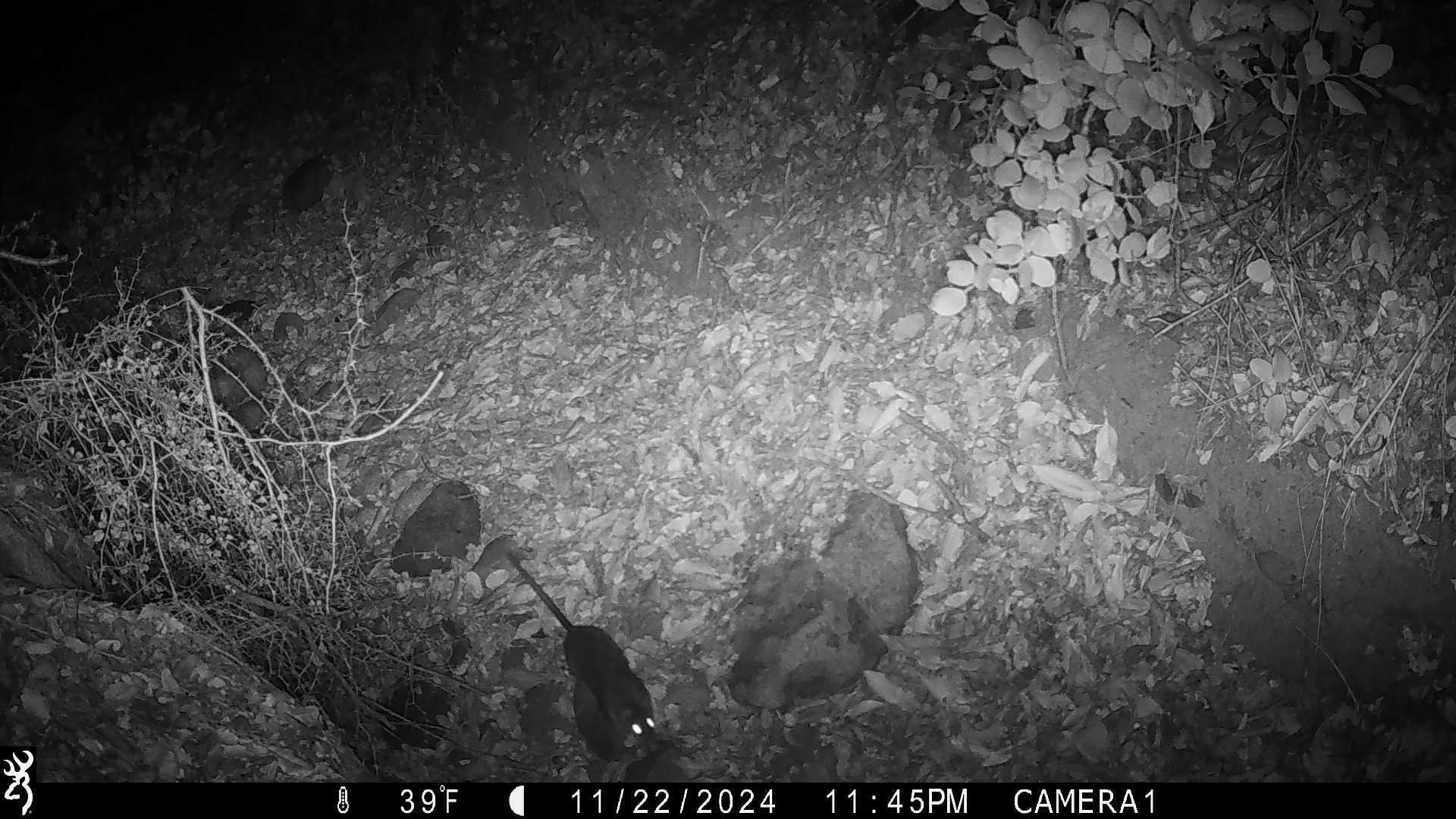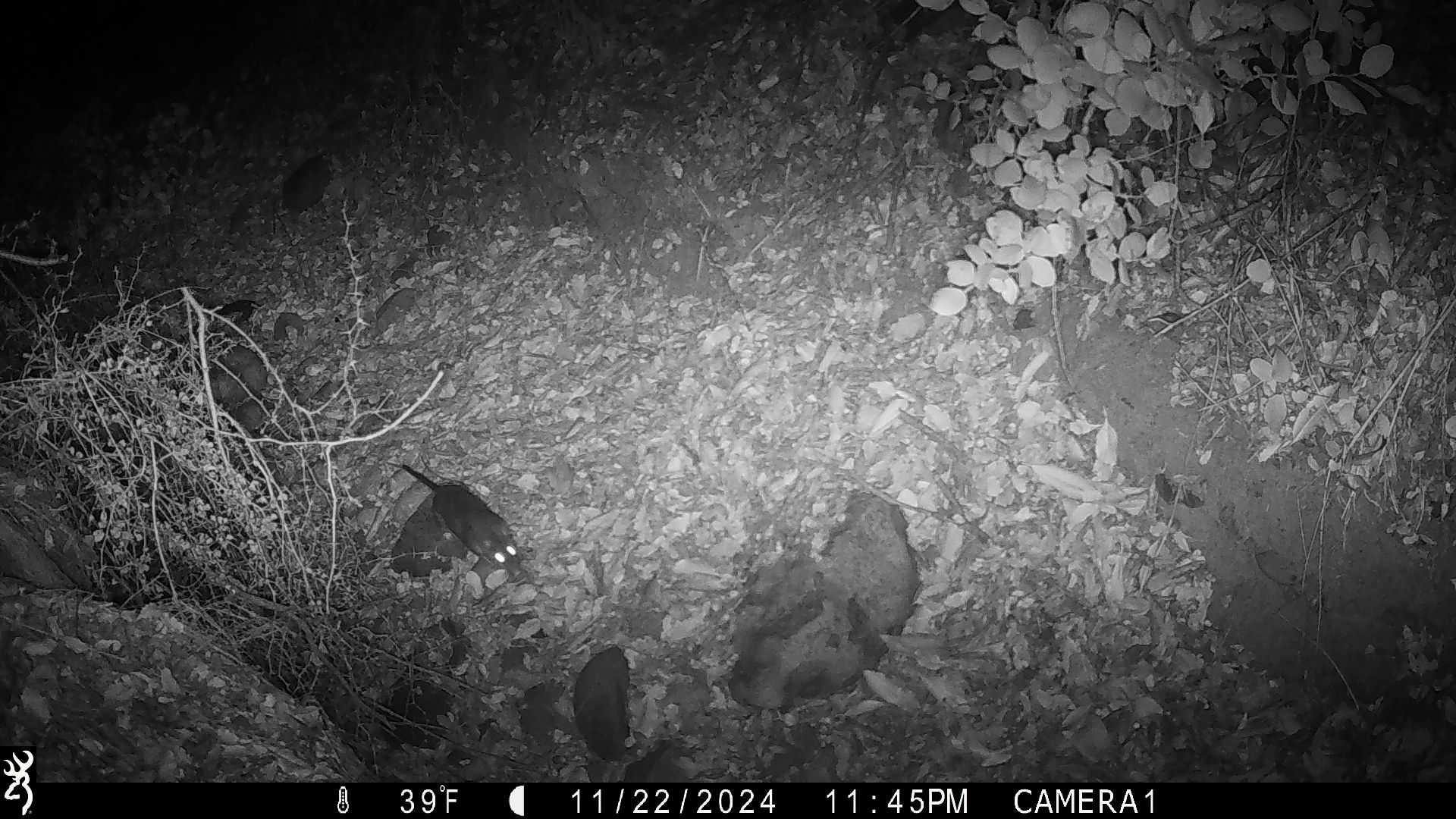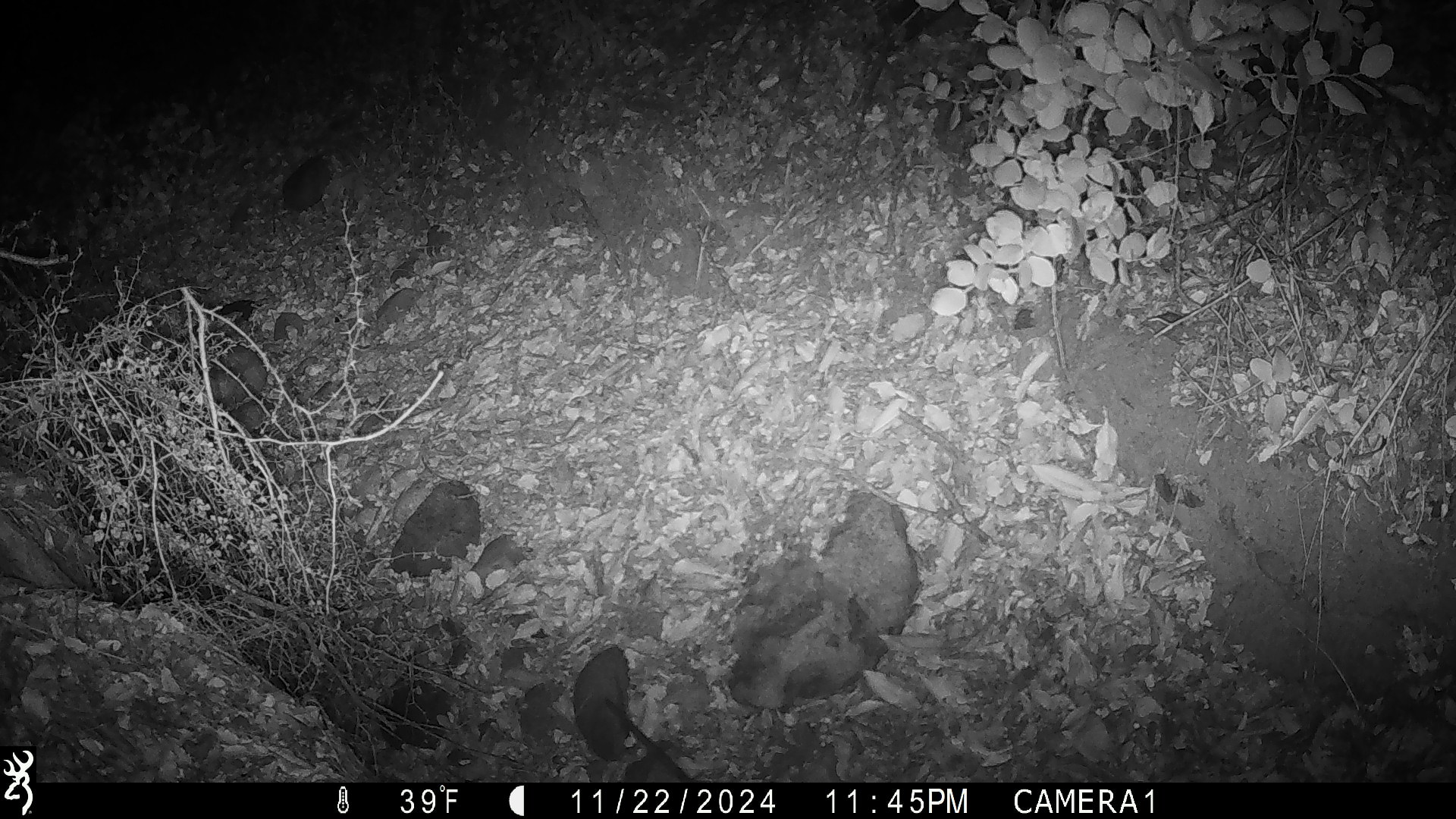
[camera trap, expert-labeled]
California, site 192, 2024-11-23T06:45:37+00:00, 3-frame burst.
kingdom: Animalia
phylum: Chordata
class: Mammalia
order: Rodentia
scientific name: Rodentia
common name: mouse or rat